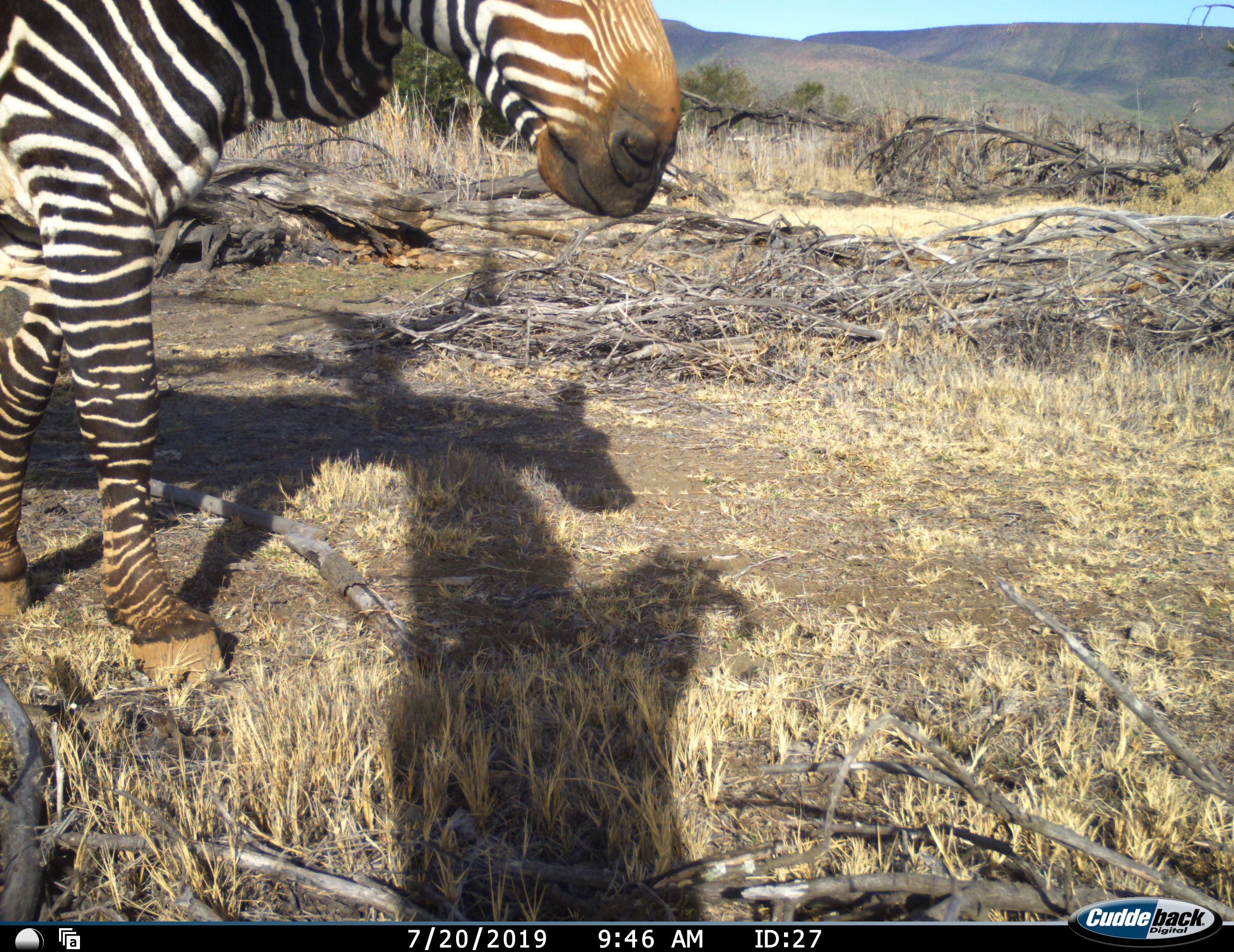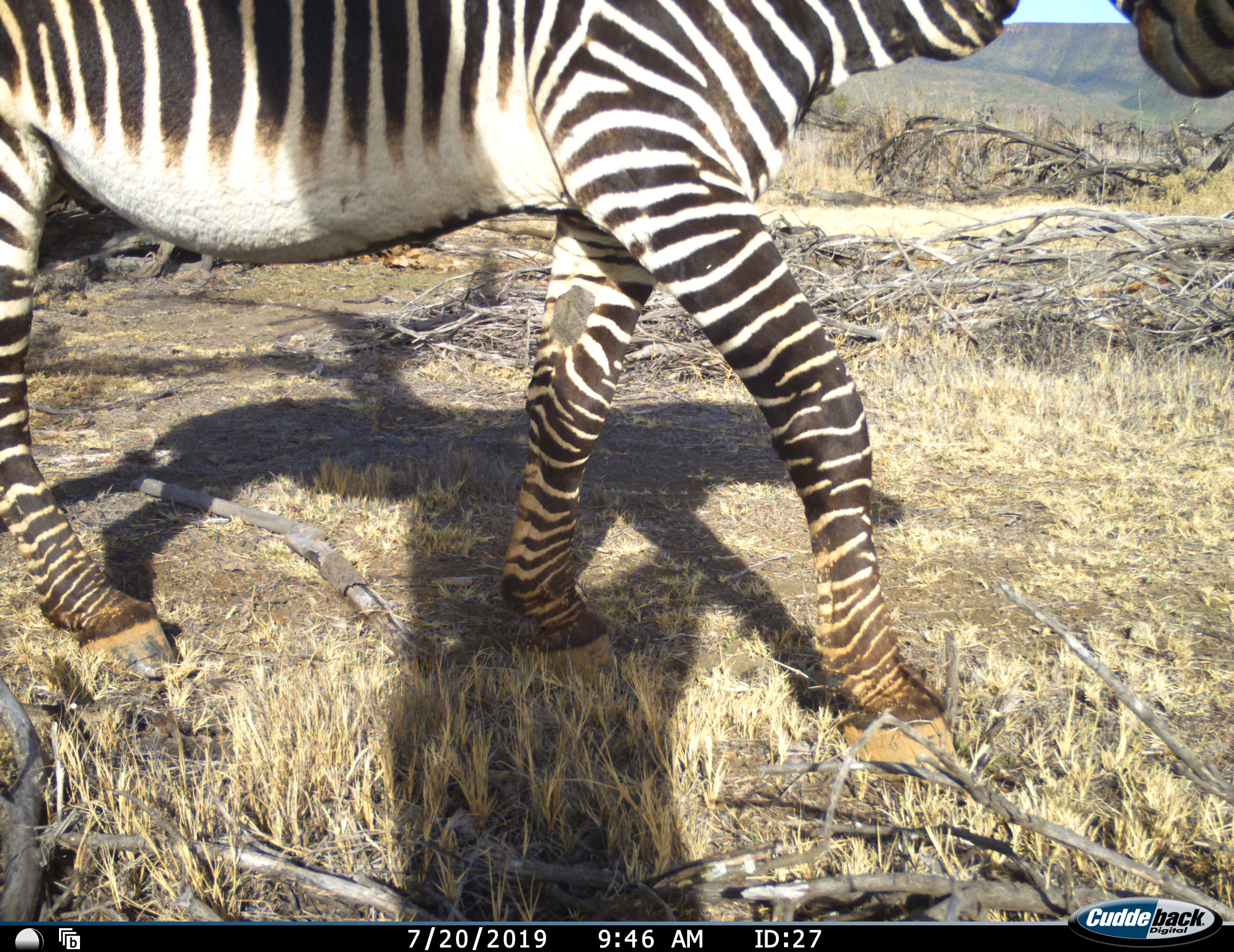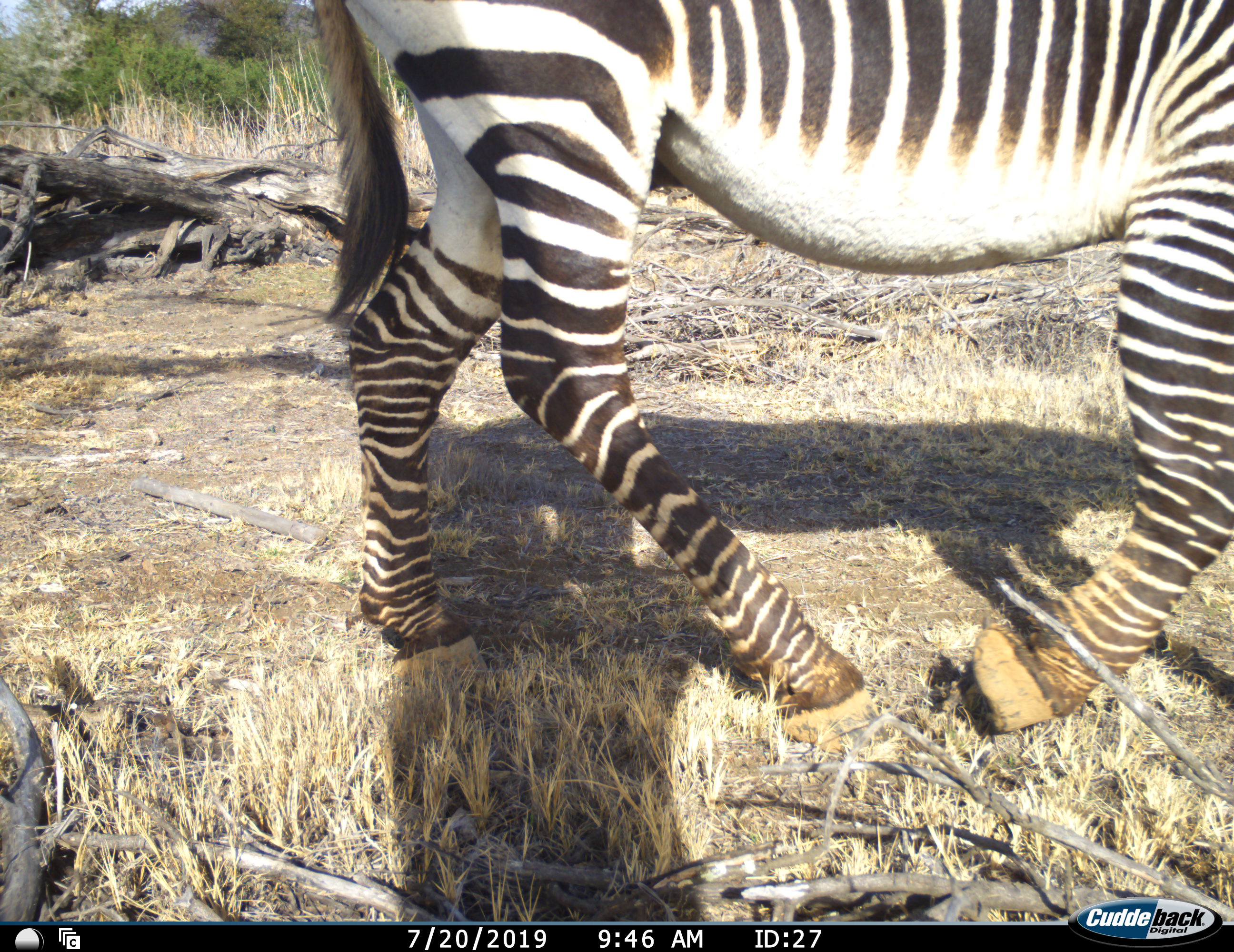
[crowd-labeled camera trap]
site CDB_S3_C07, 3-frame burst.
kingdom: Animalia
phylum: Chordata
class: Mammalia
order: Perissodactyla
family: Equidae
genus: Equus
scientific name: Equus zebra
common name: mountain zebra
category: zebramountain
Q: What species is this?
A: Zebramountain (mountain zebra) (Equus zebra).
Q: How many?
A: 1.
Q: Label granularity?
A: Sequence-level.